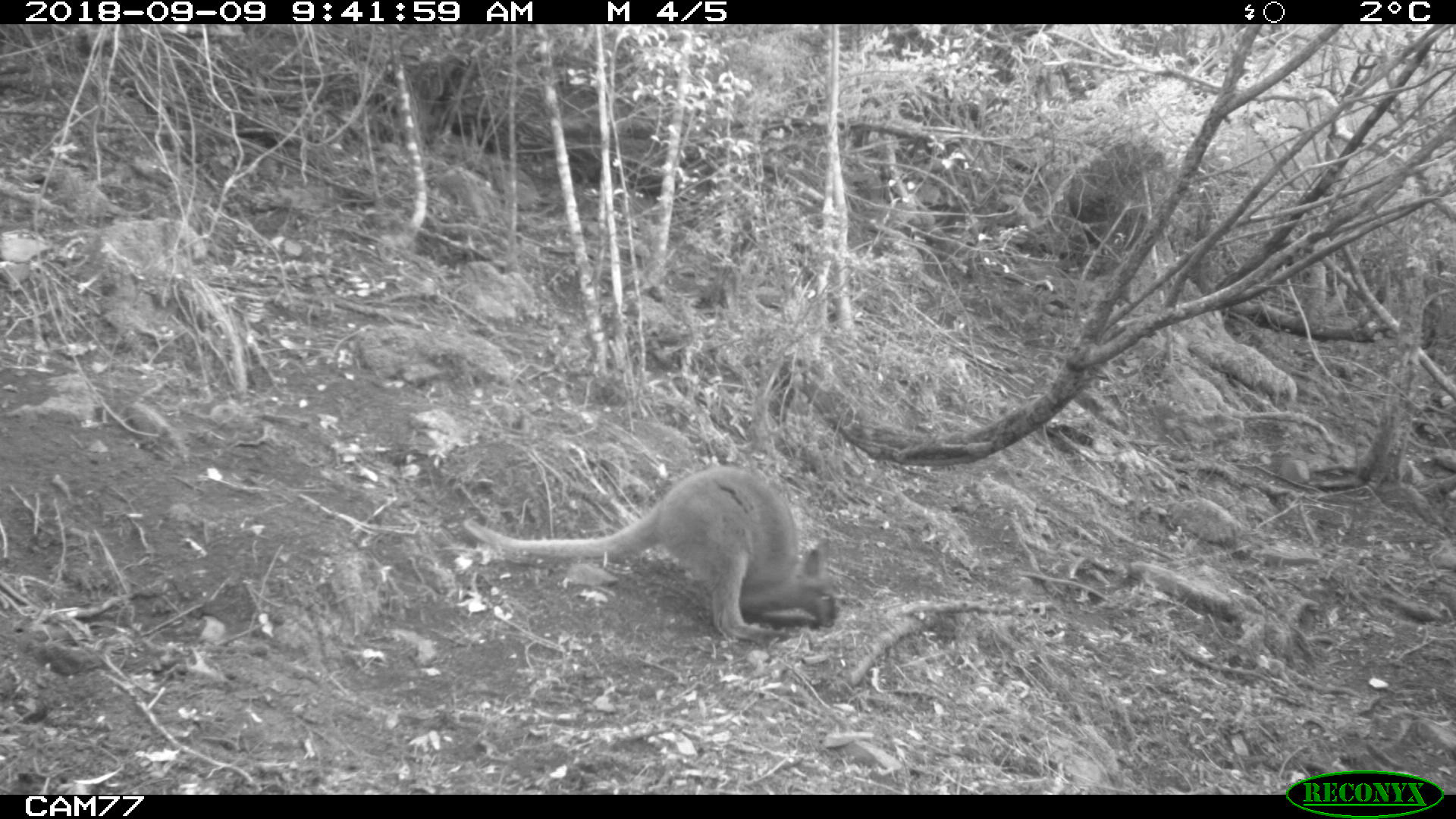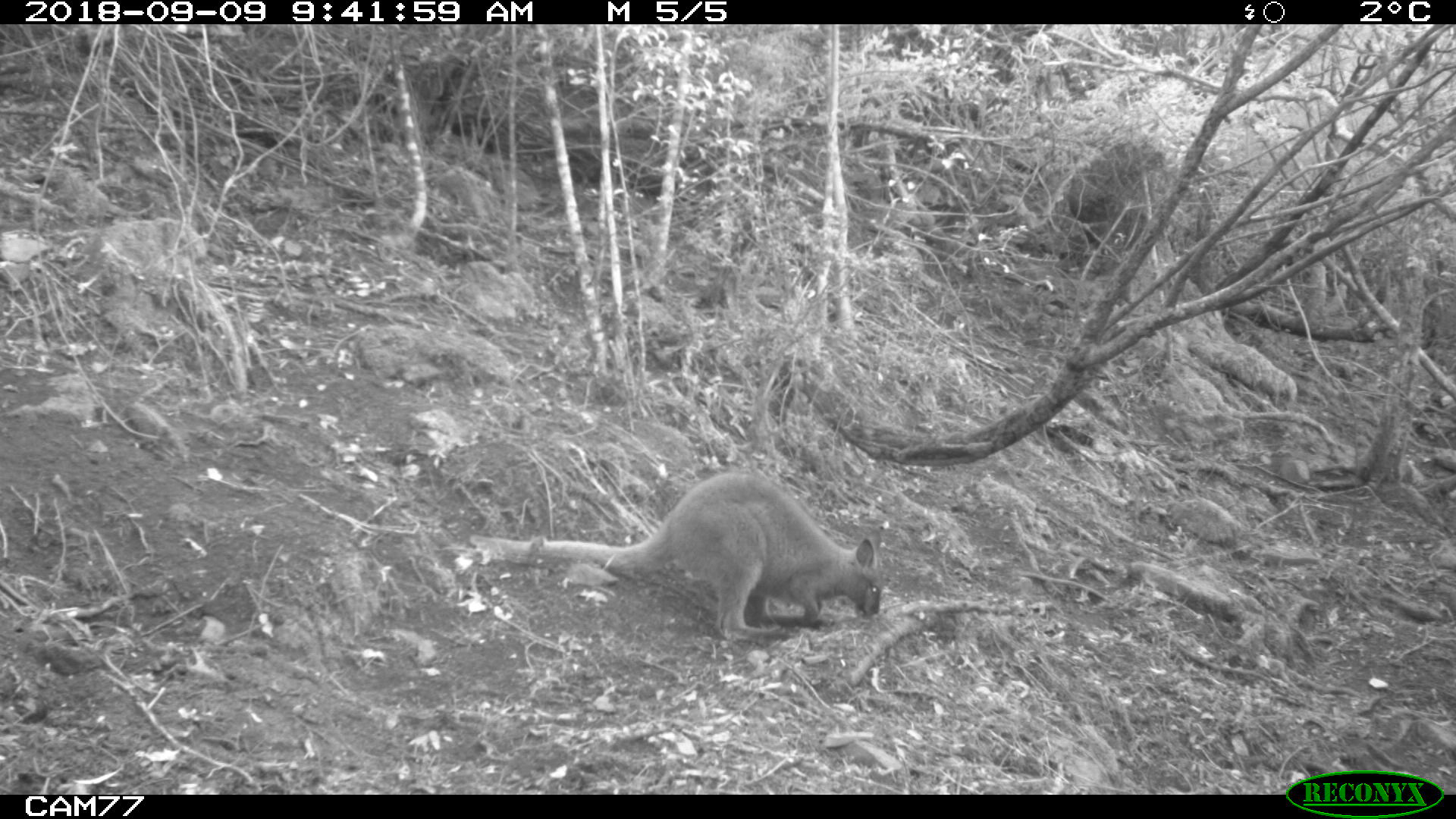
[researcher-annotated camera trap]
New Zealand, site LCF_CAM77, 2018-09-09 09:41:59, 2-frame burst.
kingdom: Animalia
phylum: Chordata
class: Mammalia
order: Diprotodontia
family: Macropodidae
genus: Notamacropus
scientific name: Notamacropus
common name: wallaby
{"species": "wallaby (Notamacropus)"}